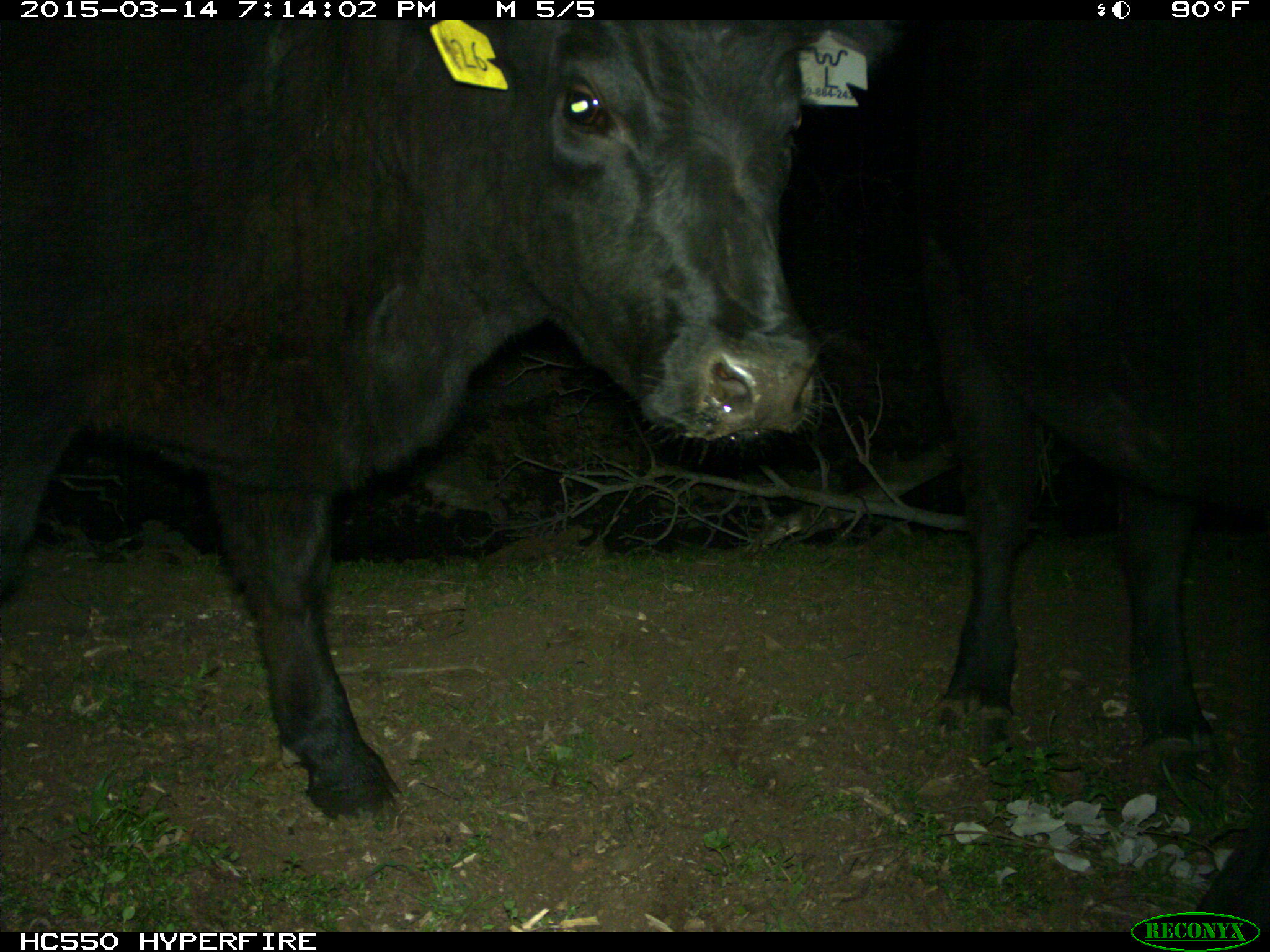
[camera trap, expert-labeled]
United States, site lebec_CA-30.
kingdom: Animalia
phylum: Chordata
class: Mammalia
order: Artiodactyla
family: Bovidae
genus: Bos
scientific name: Bos taurus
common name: domestic cow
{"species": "Bos taurus (domestic cow)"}